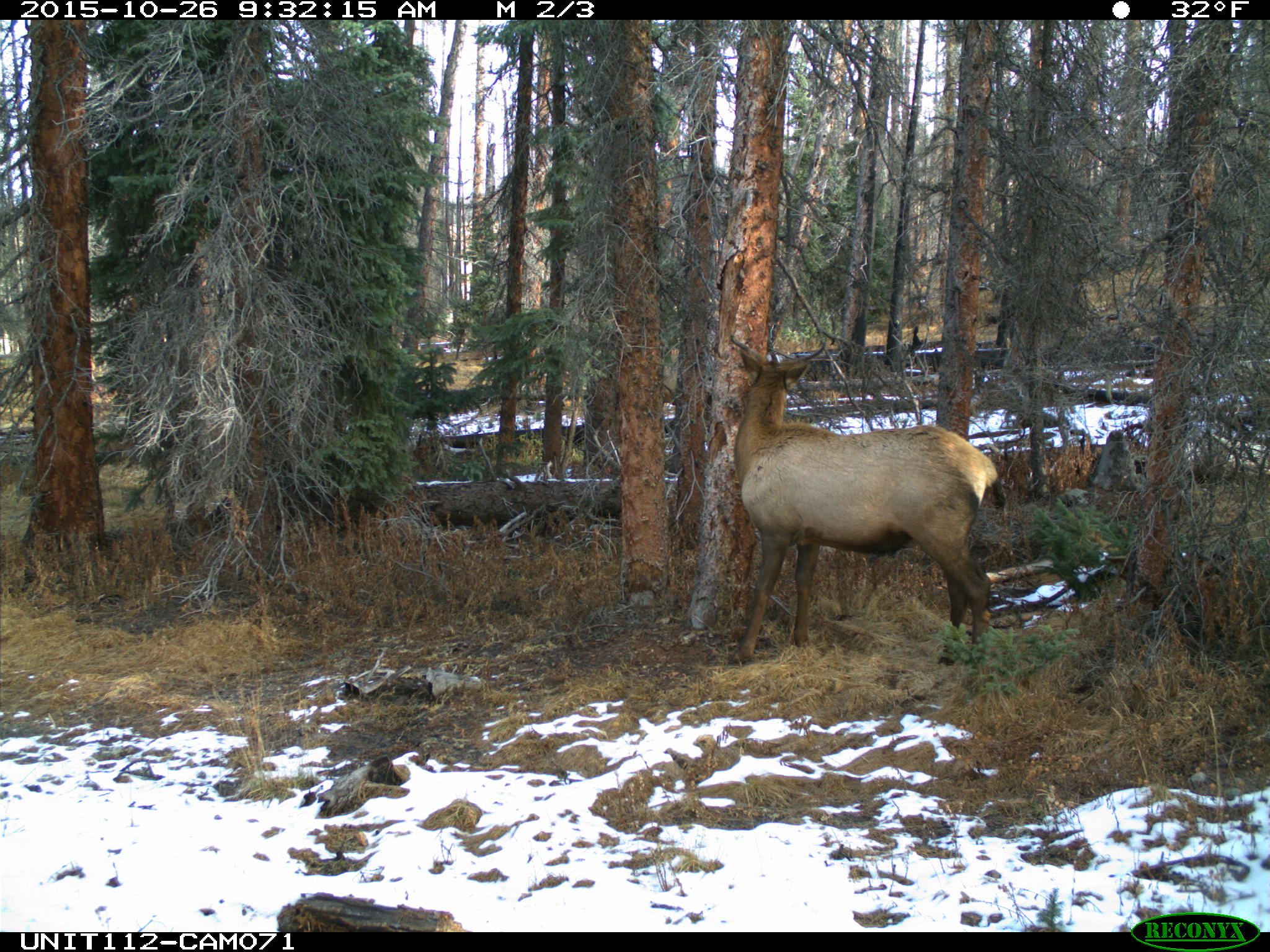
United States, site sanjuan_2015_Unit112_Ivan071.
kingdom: Animalia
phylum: Chordata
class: Mammalia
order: Artiodactyla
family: Cervidae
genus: Cervus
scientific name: Cervus elaphus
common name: red deer